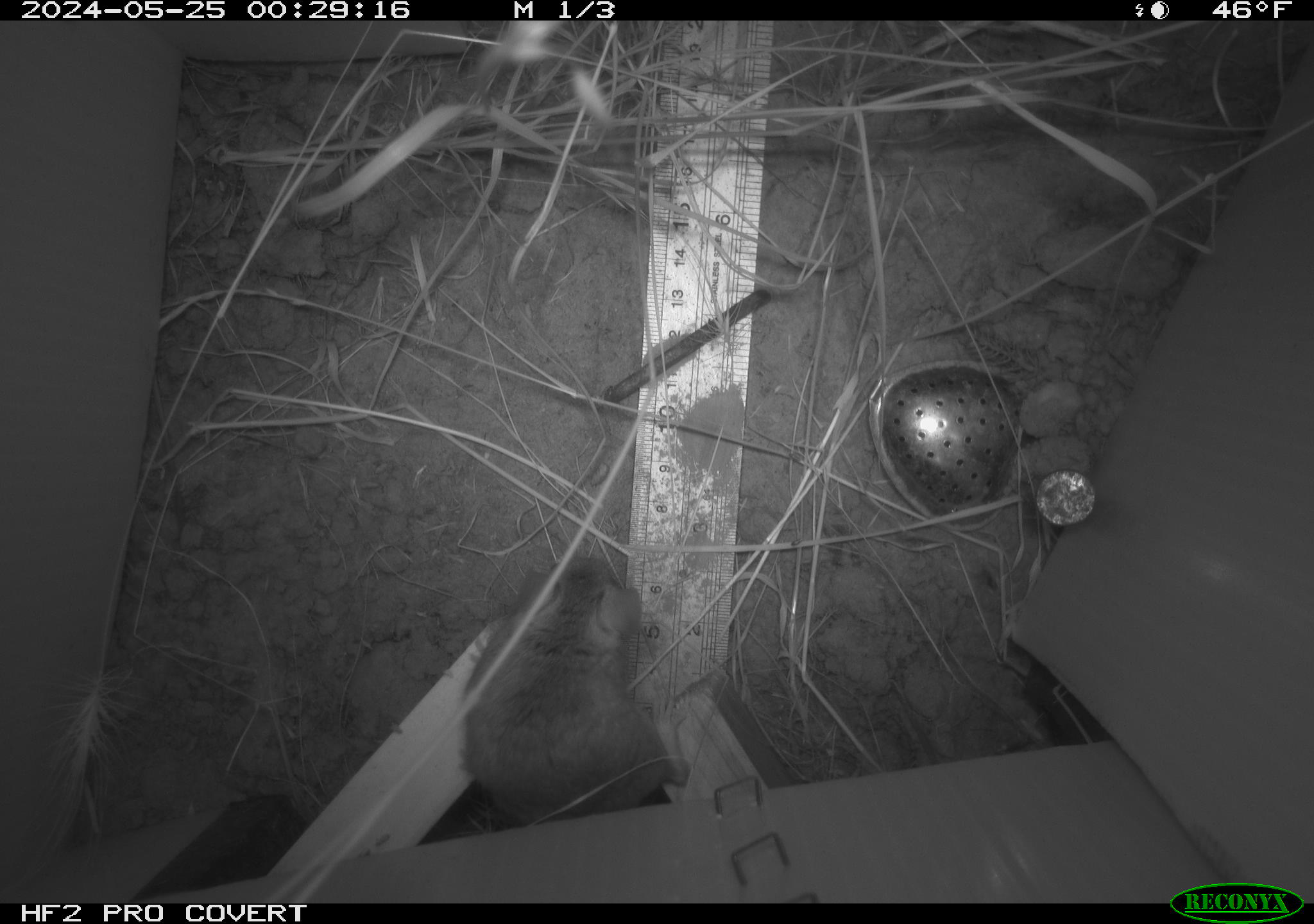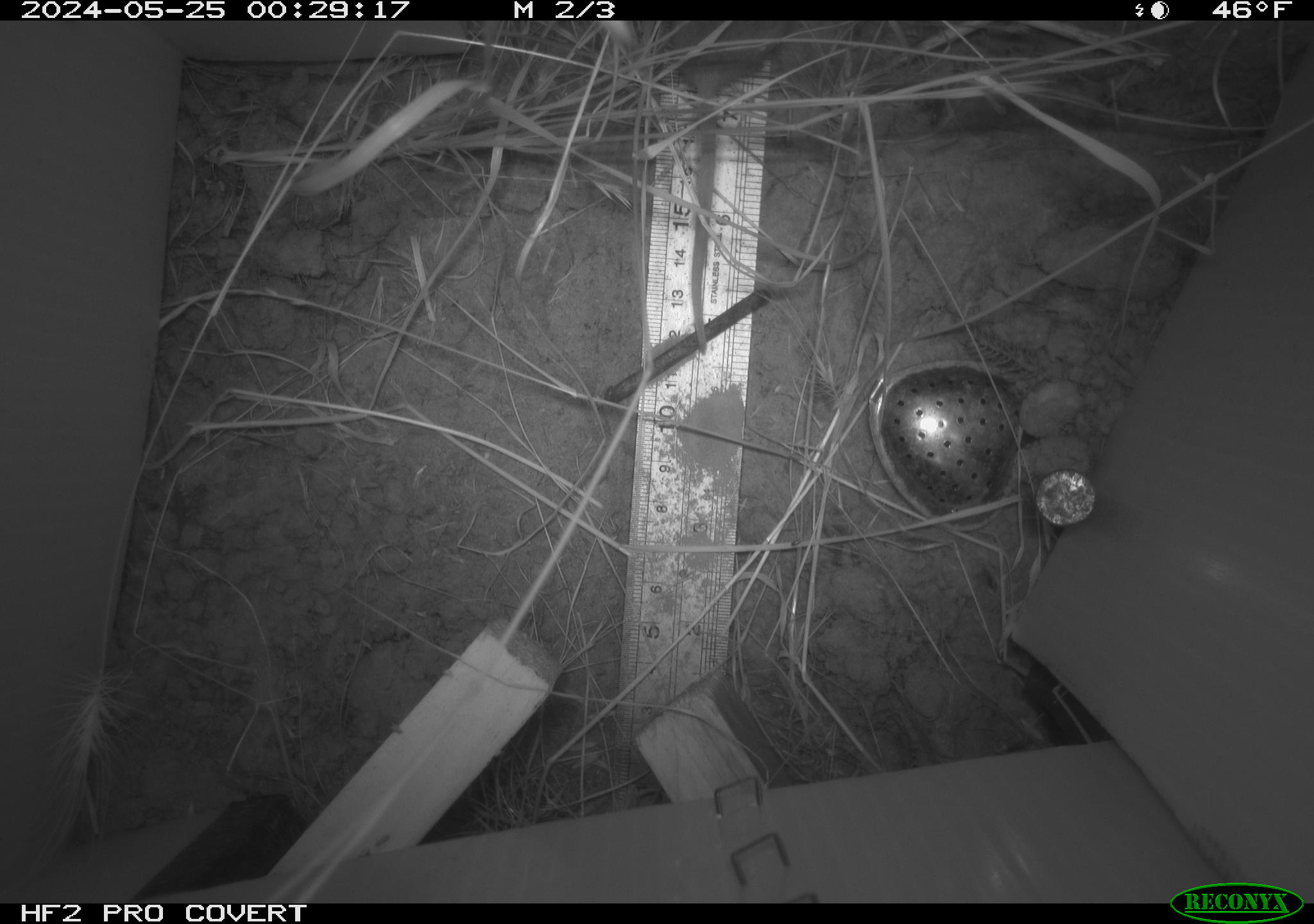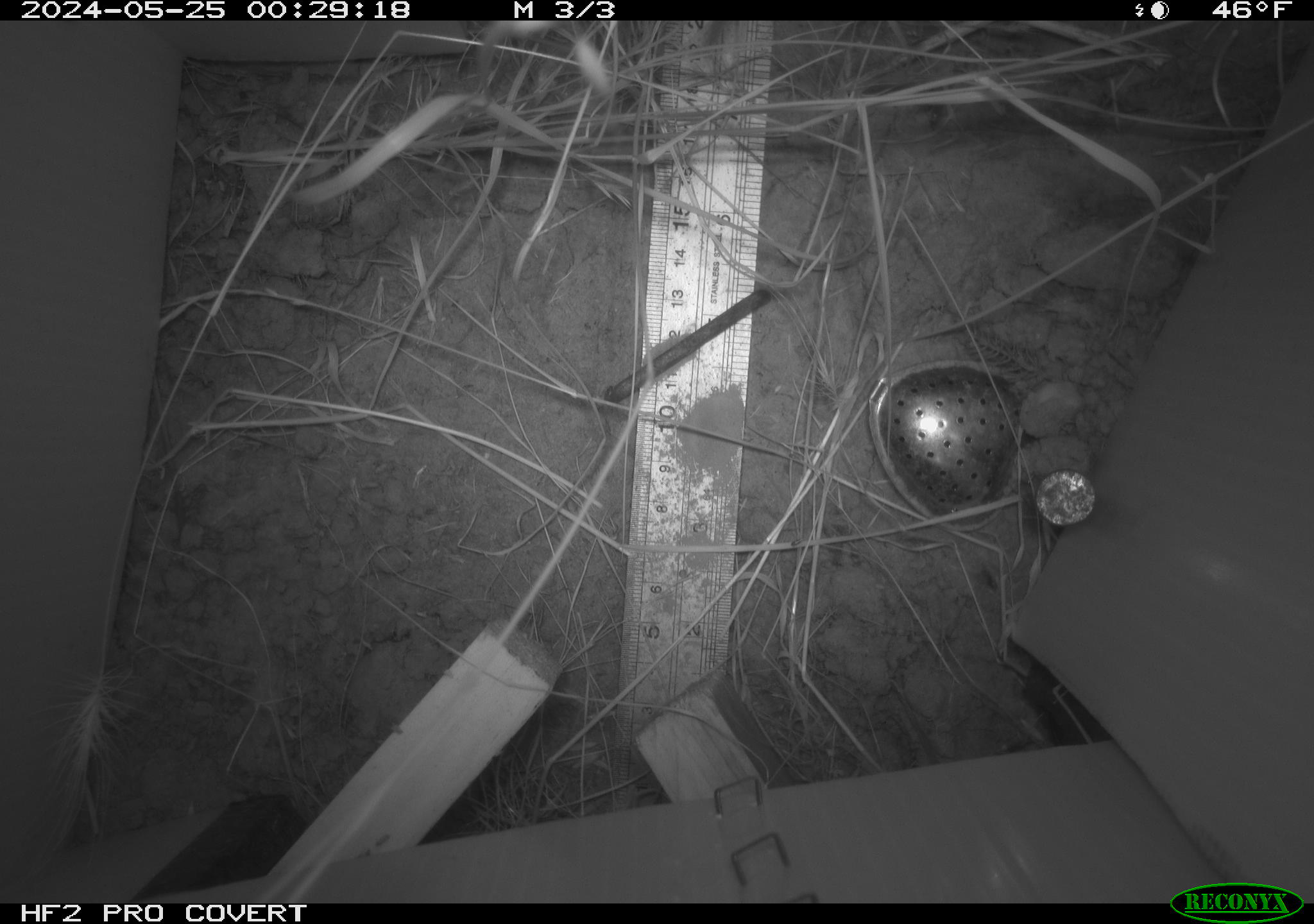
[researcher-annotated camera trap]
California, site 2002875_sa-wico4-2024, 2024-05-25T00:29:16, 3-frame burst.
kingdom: Animalia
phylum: Chordata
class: Mammalia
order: Rodentia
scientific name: Rodentia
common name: rodent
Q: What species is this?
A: Rodent (Rodentia).